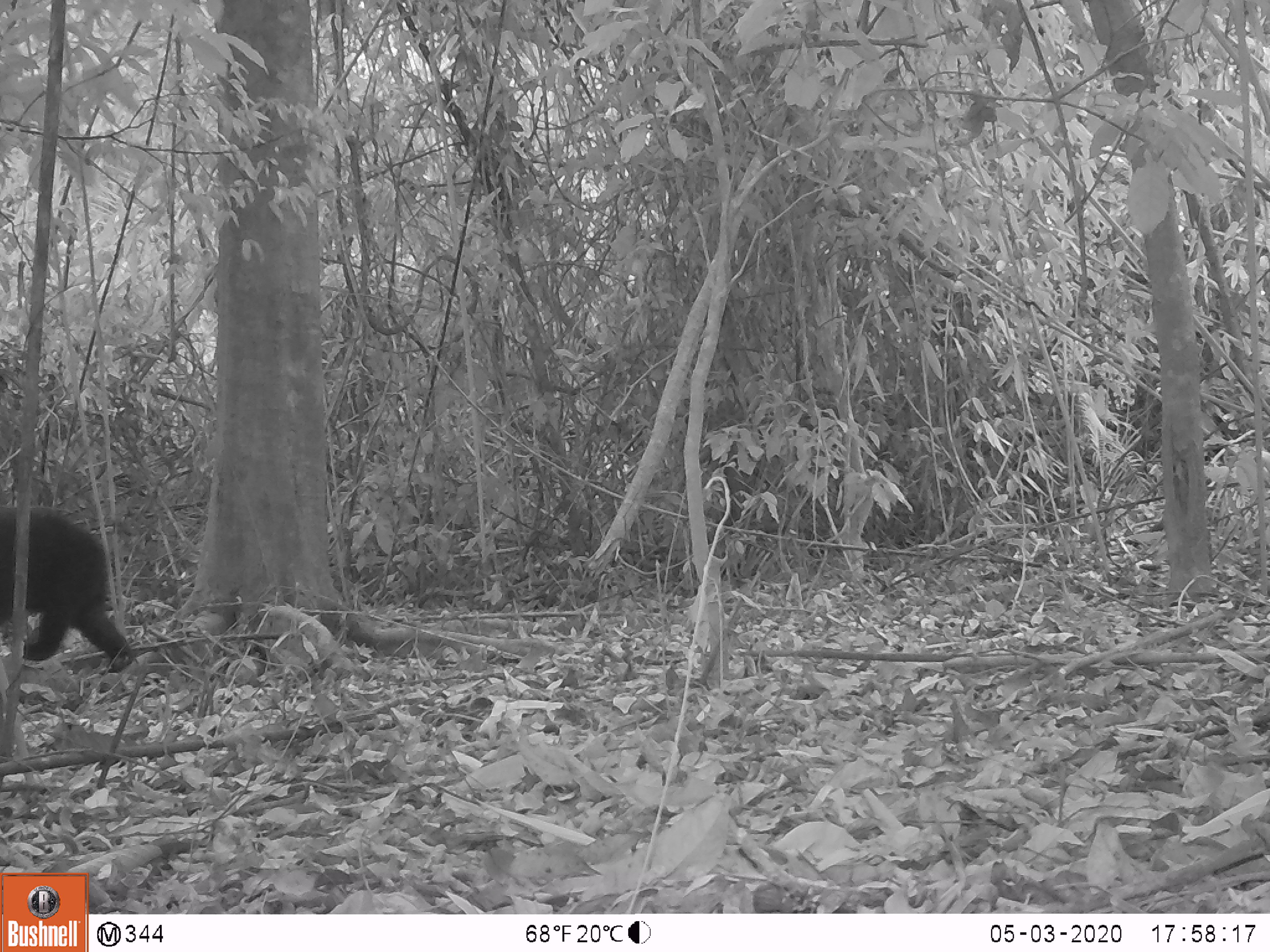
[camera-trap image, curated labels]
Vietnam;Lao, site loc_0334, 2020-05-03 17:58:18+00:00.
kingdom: Animalia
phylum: Chordata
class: Mammalia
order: Carnivora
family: Ursidae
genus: Ursus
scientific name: Ursus thibetanus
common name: asian black bear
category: asiatic black bear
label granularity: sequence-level